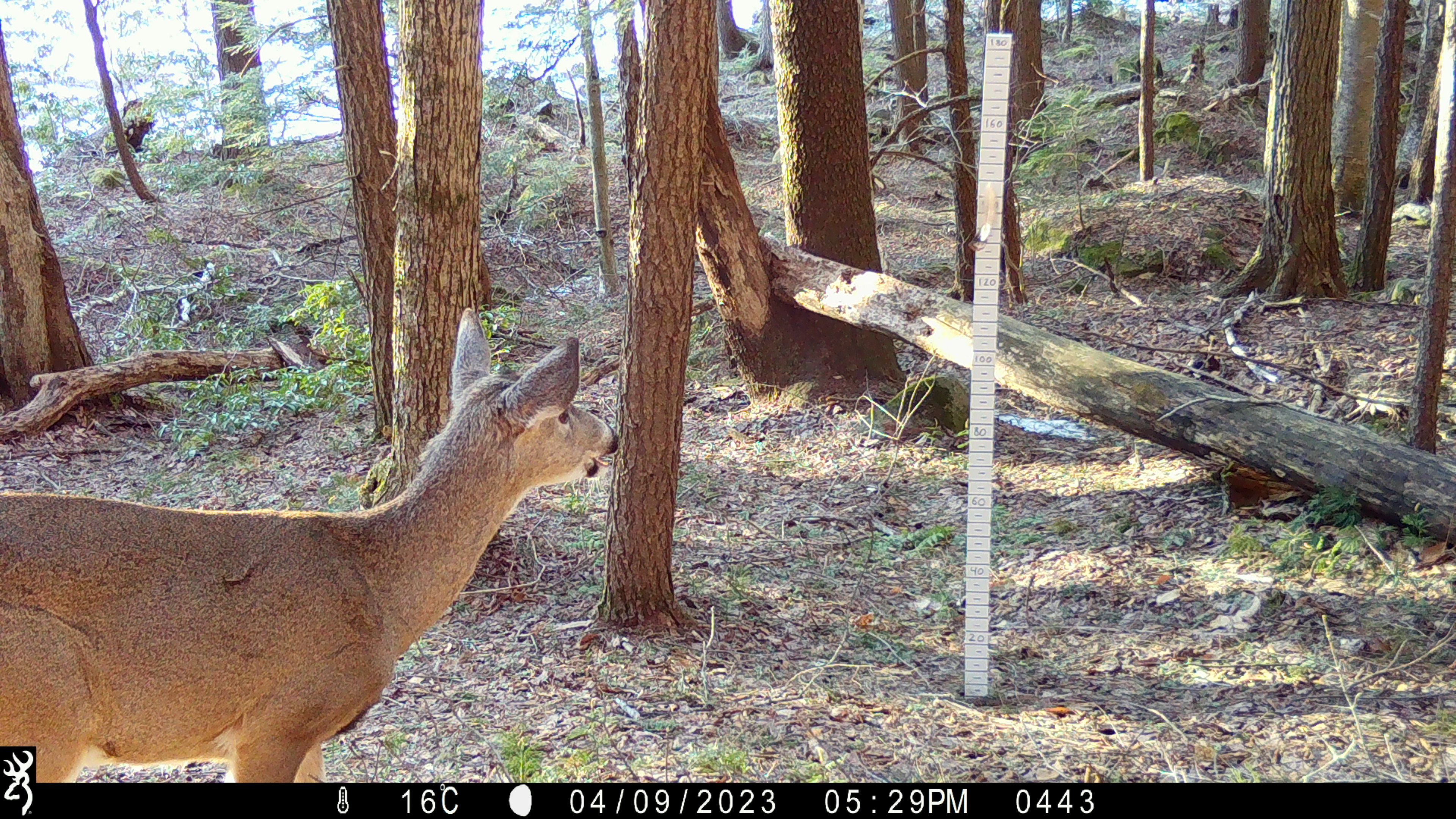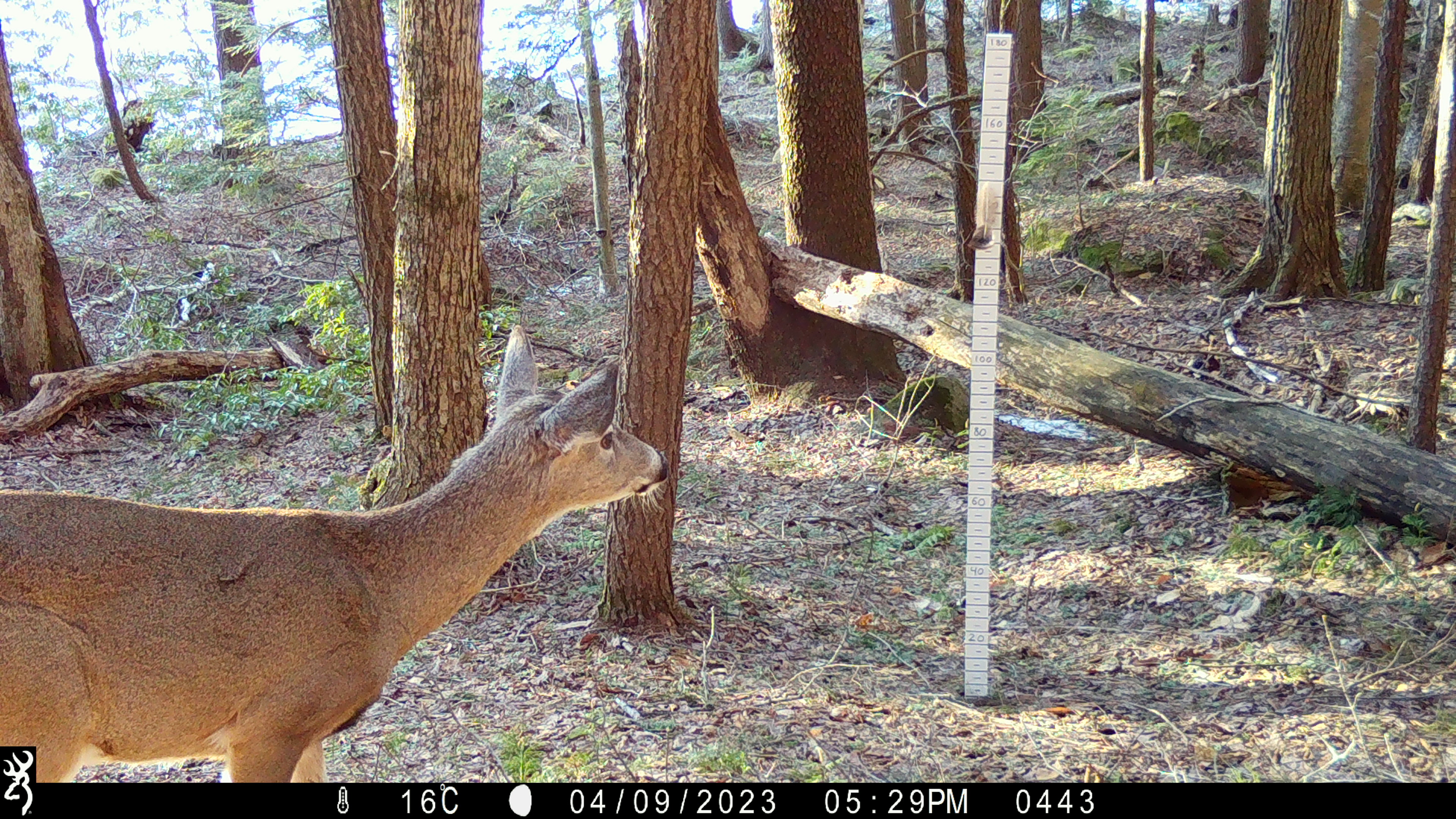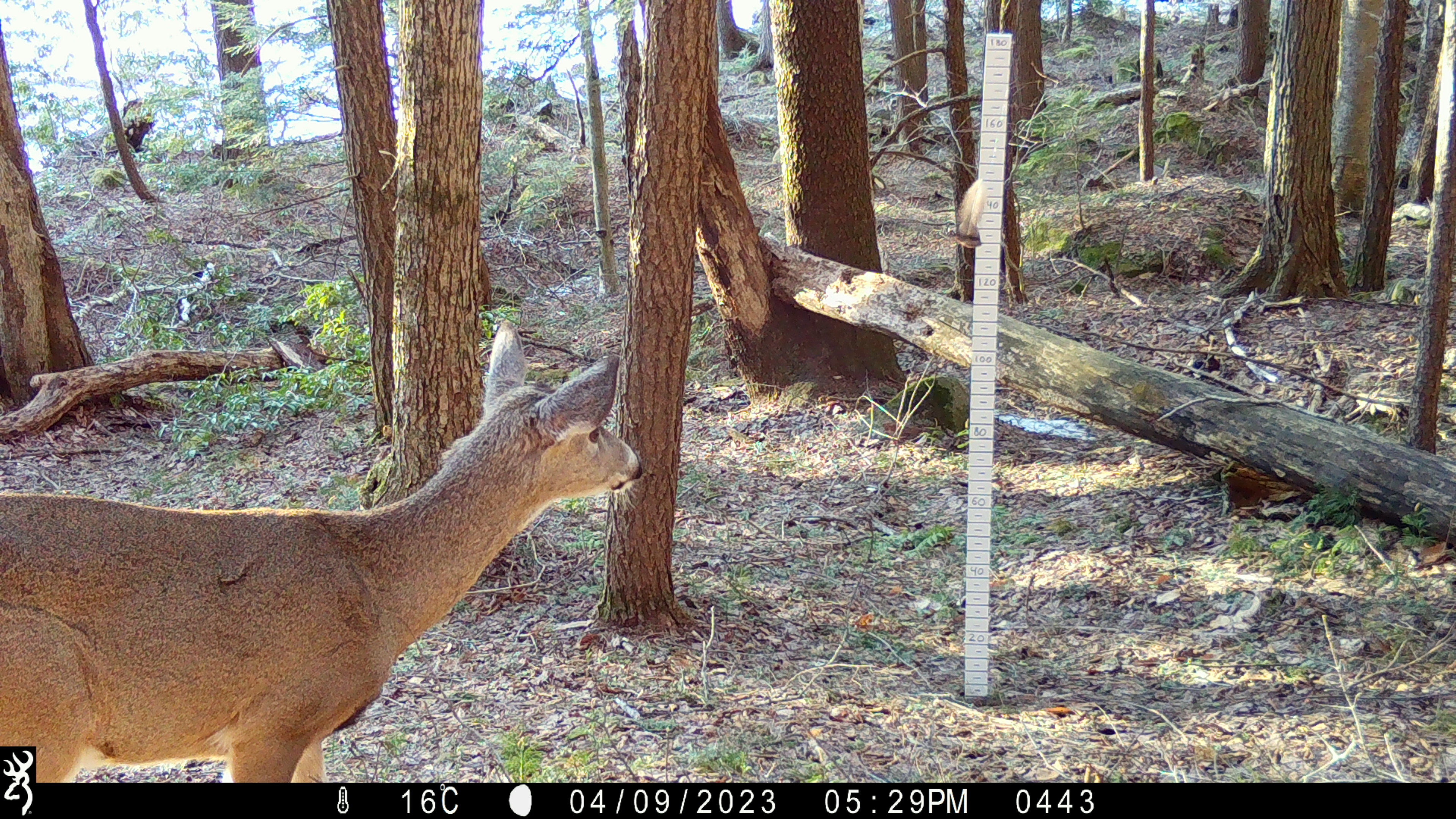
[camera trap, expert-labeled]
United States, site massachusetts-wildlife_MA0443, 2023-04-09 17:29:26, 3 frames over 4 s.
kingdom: Animalia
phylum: Chordata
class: Mammalia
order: Artiodactyla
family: Cervidae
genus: Odocoileus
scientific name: Odocoileus virginianus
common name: white-tailed deer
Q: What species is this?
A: White-tailed deer (Odocoileus virginianus).